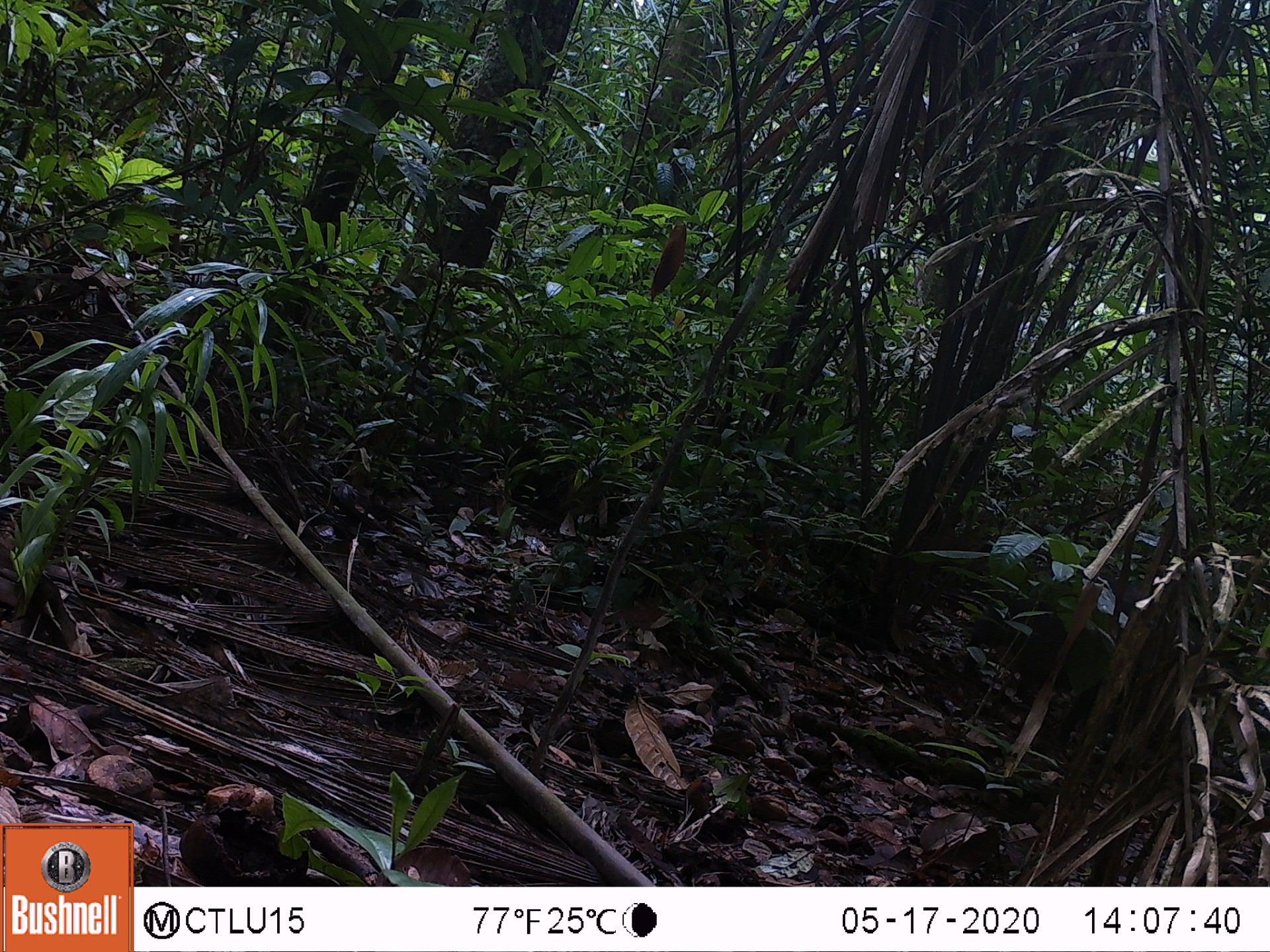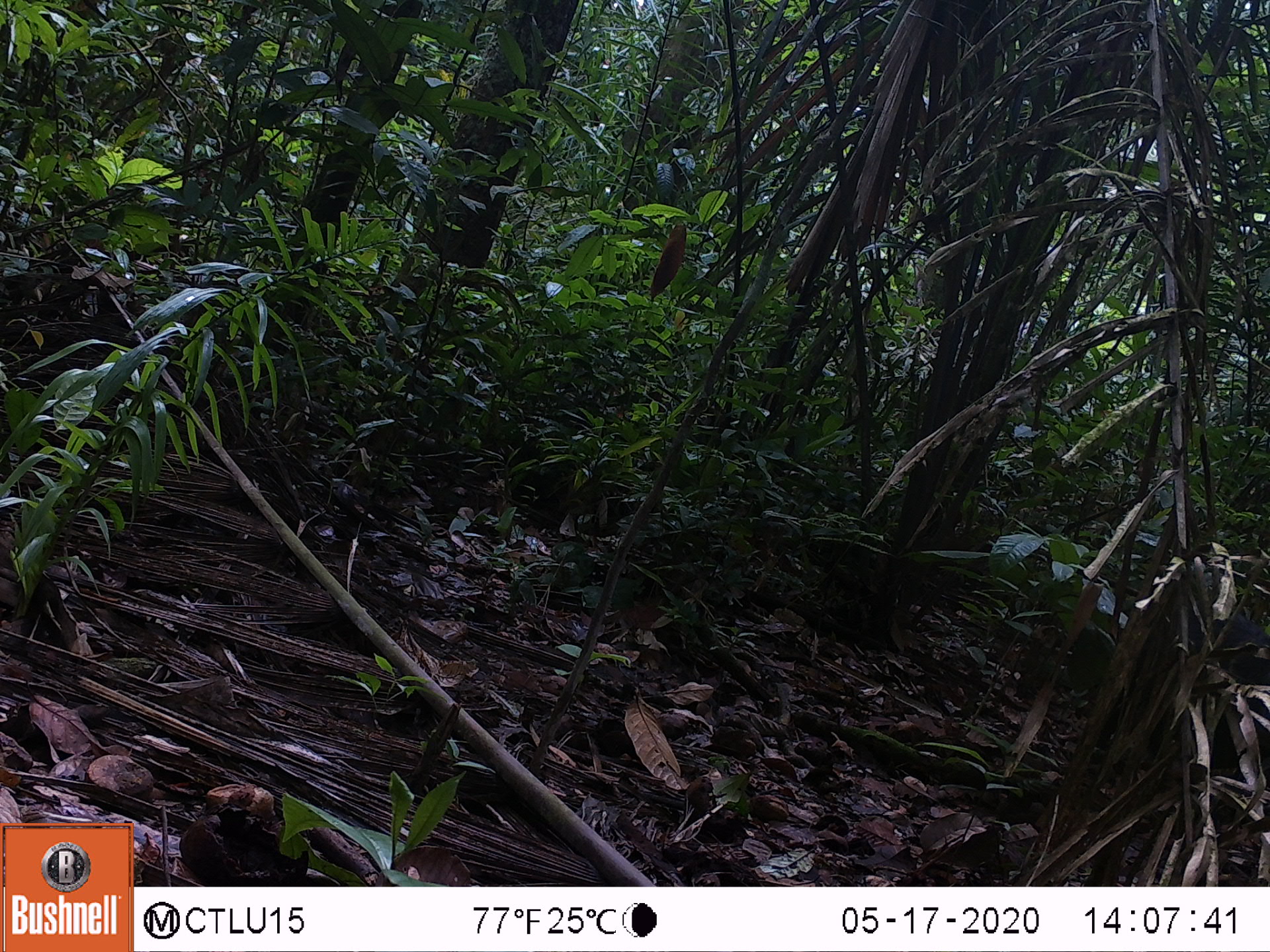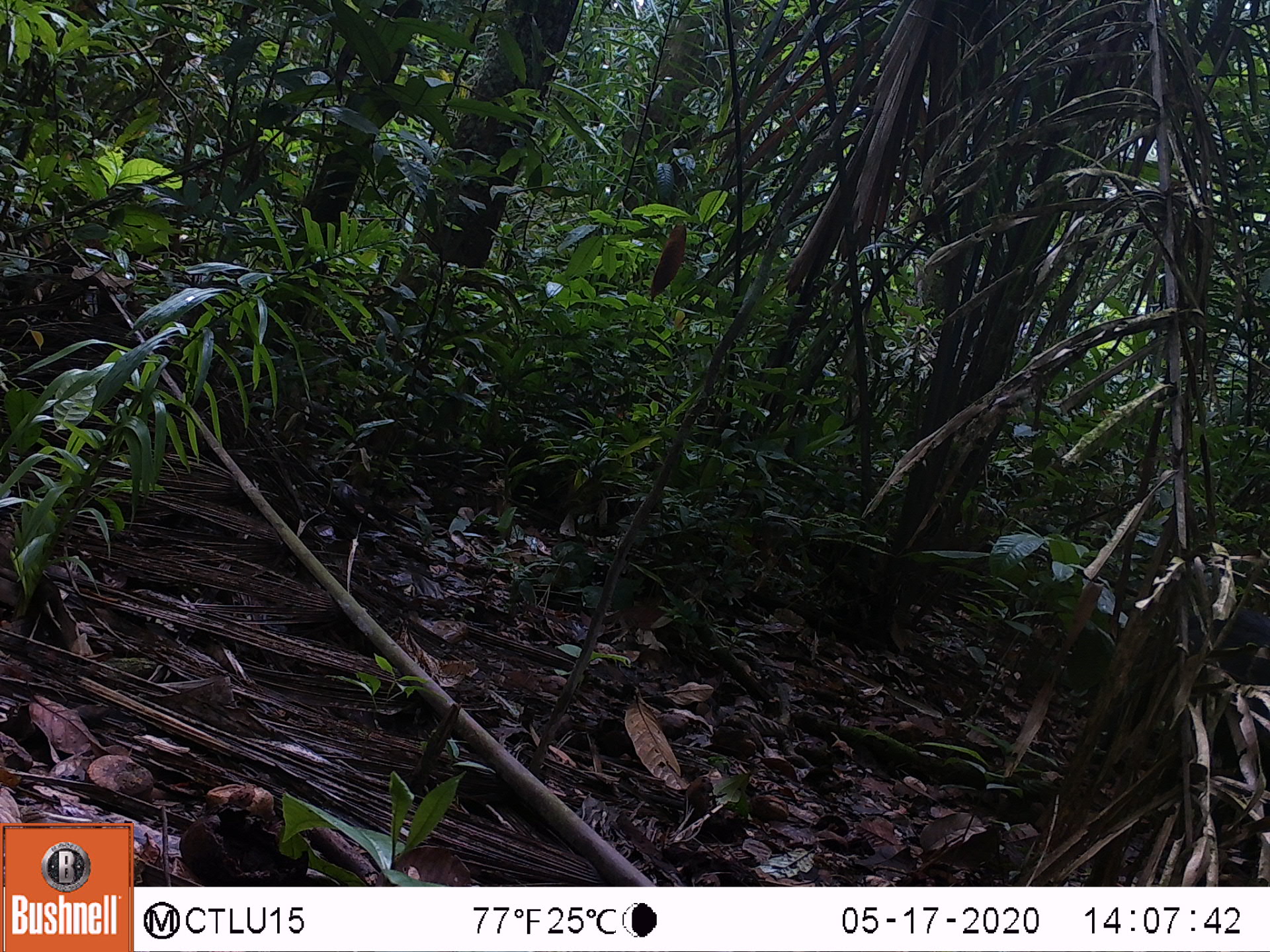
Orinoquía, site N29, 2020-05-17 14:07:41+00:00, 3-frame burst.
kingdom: Animalia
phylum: Chordata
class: Mammalia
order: Artiodactyla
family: Tayassuidae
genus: Pecari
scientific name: Pecari tajacu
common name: collared peccary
Collared peccary (Pecari tajacu).